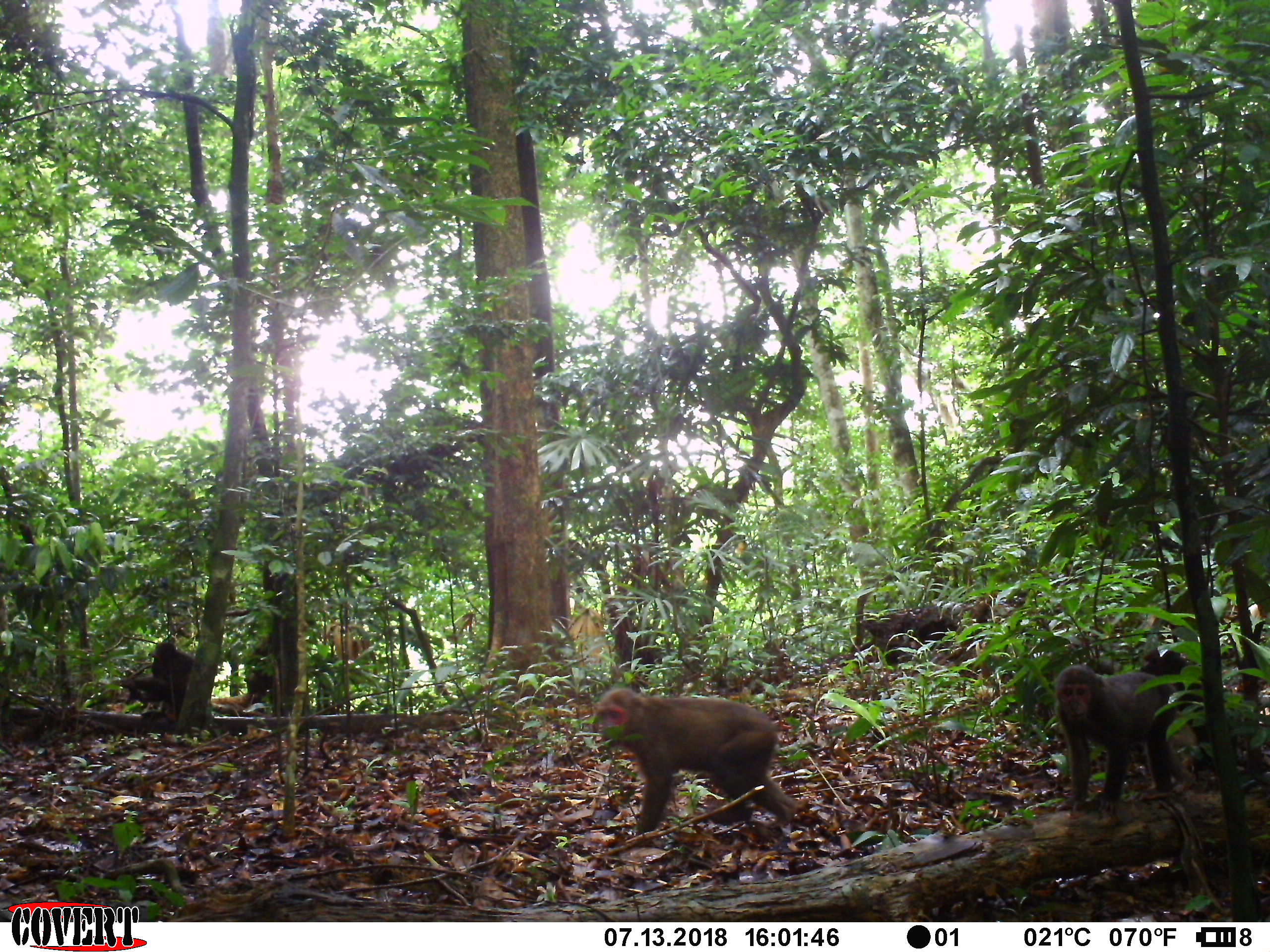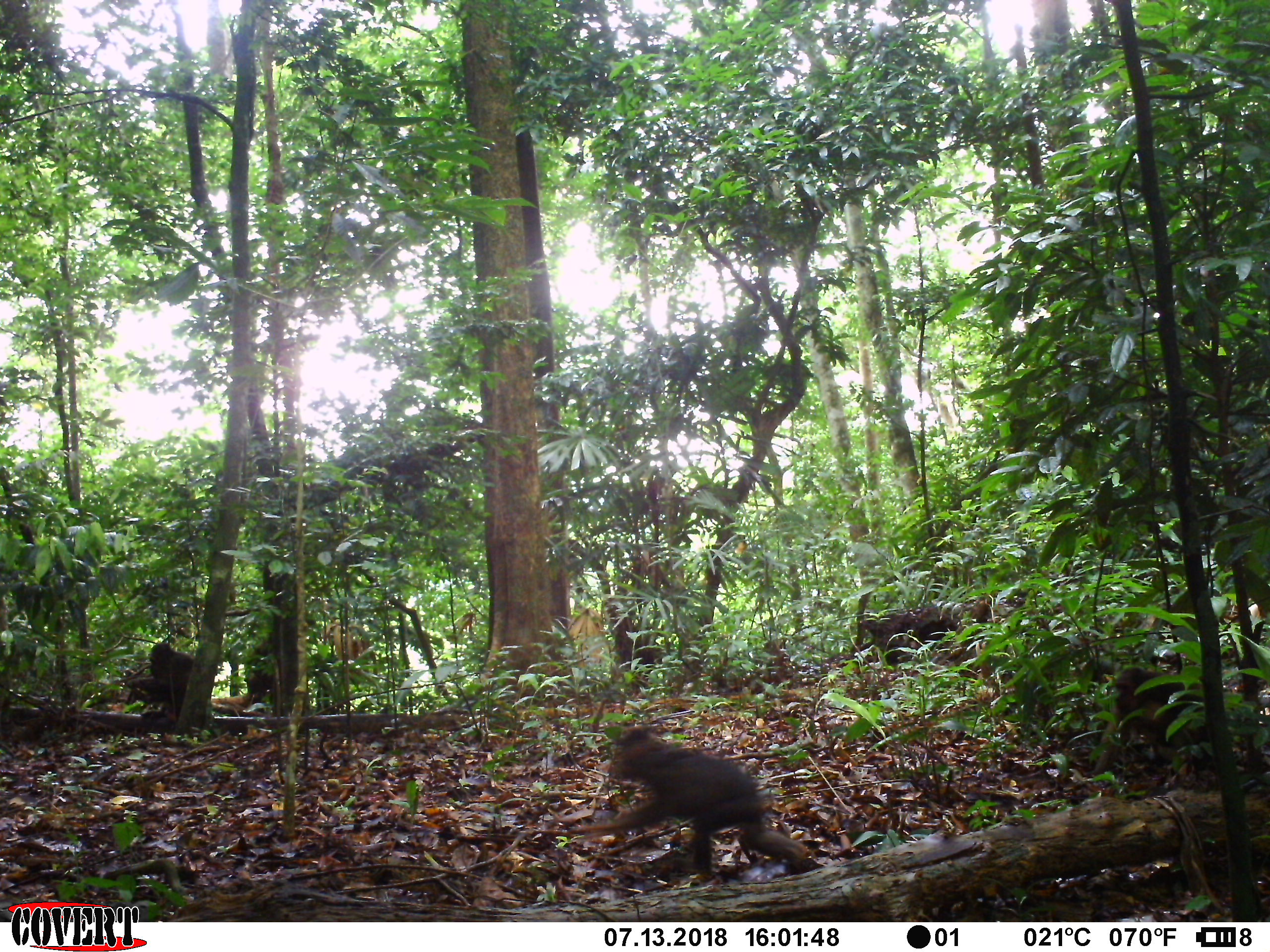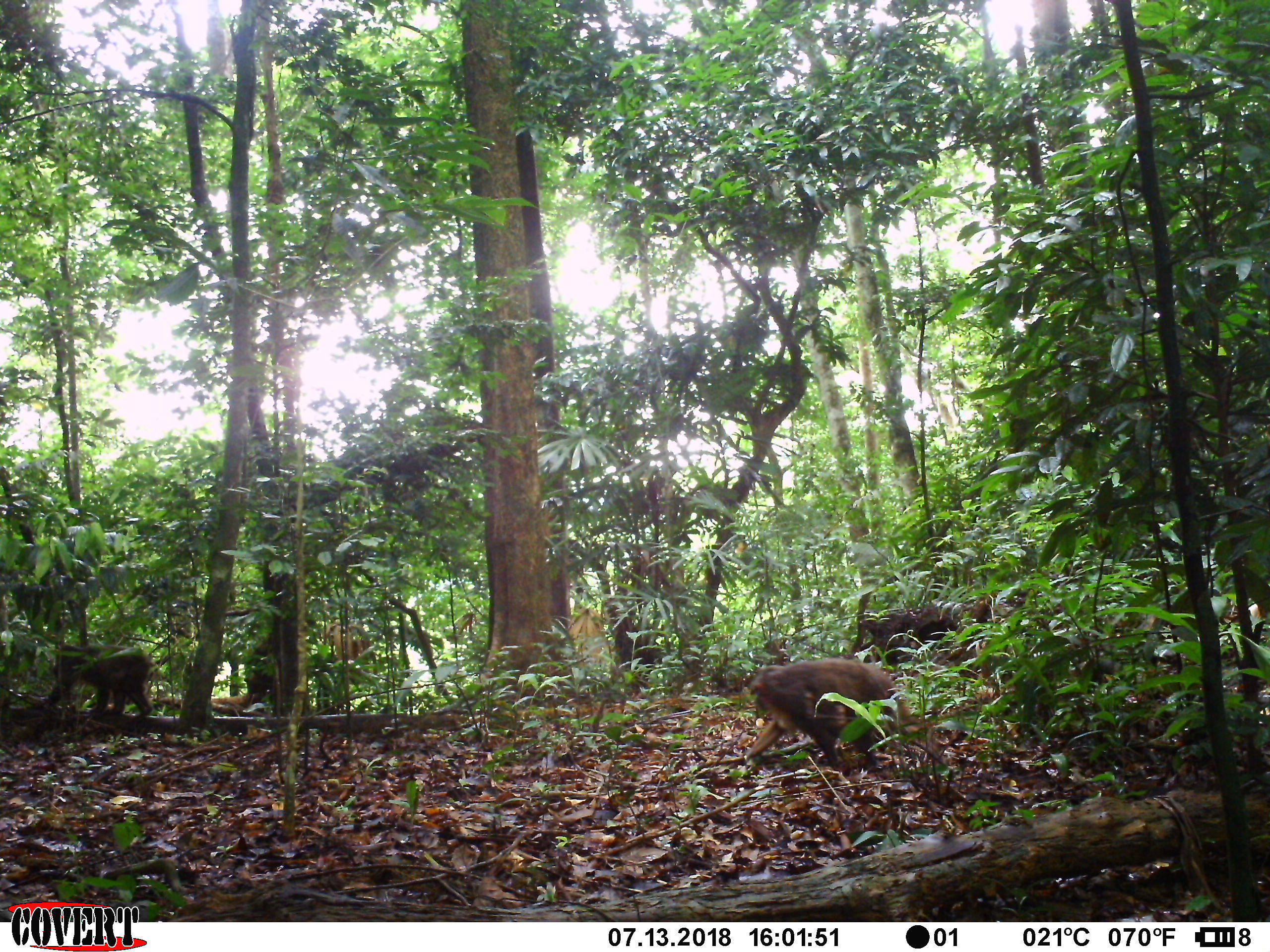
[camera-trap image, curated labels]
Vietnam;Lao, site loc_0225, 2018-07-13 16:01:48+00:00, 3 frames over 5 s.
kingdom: Animalia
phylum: Chordata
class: Mammalia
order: Primates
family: Cercopithecidae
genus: Macaca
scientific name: Macaca arctoides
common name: stump-tailed macaque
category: stump tailed macaque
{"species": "stump tailed macaque (stump-tailed macaque) (Macaca arctoides)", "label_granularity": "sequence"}